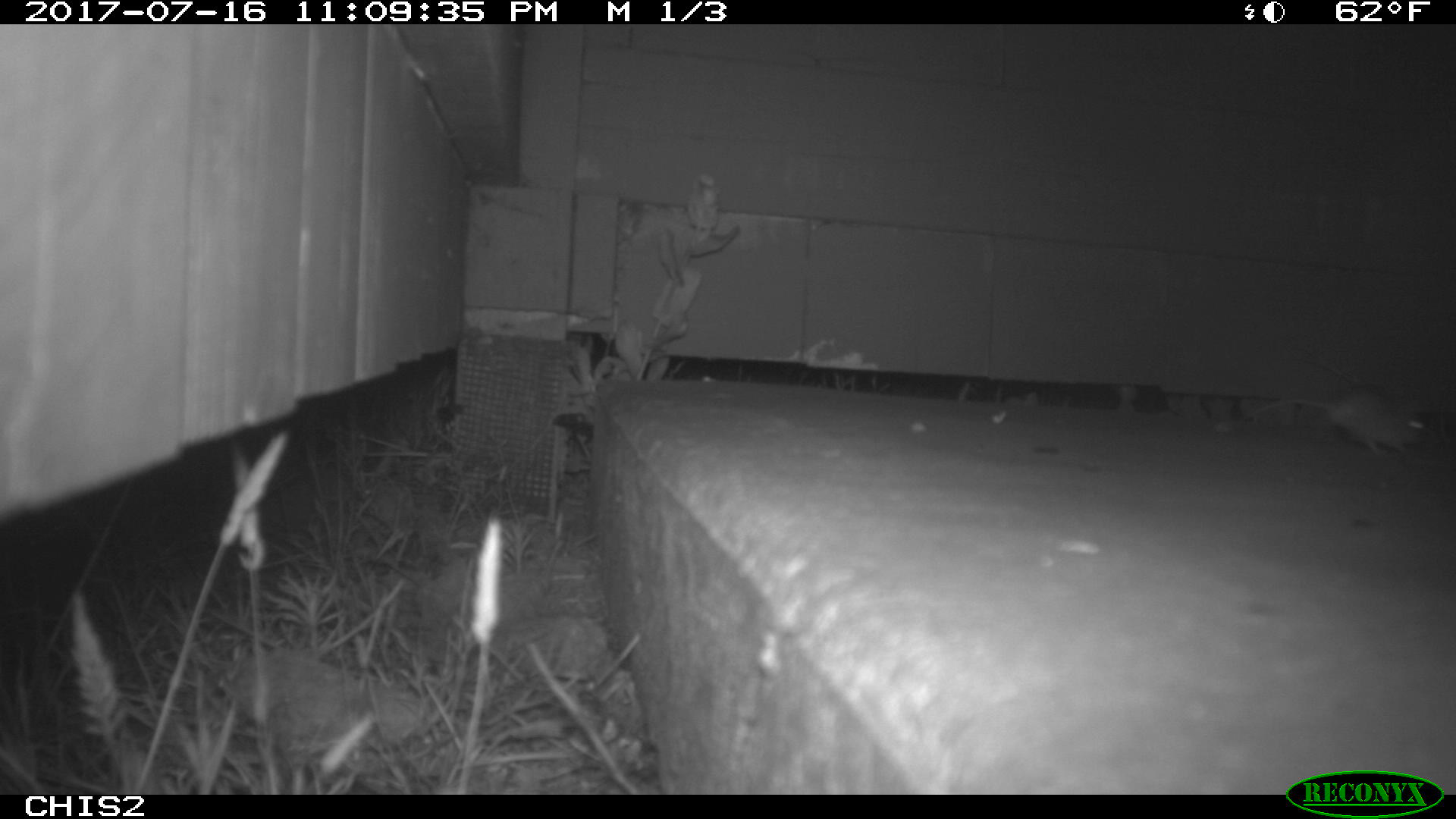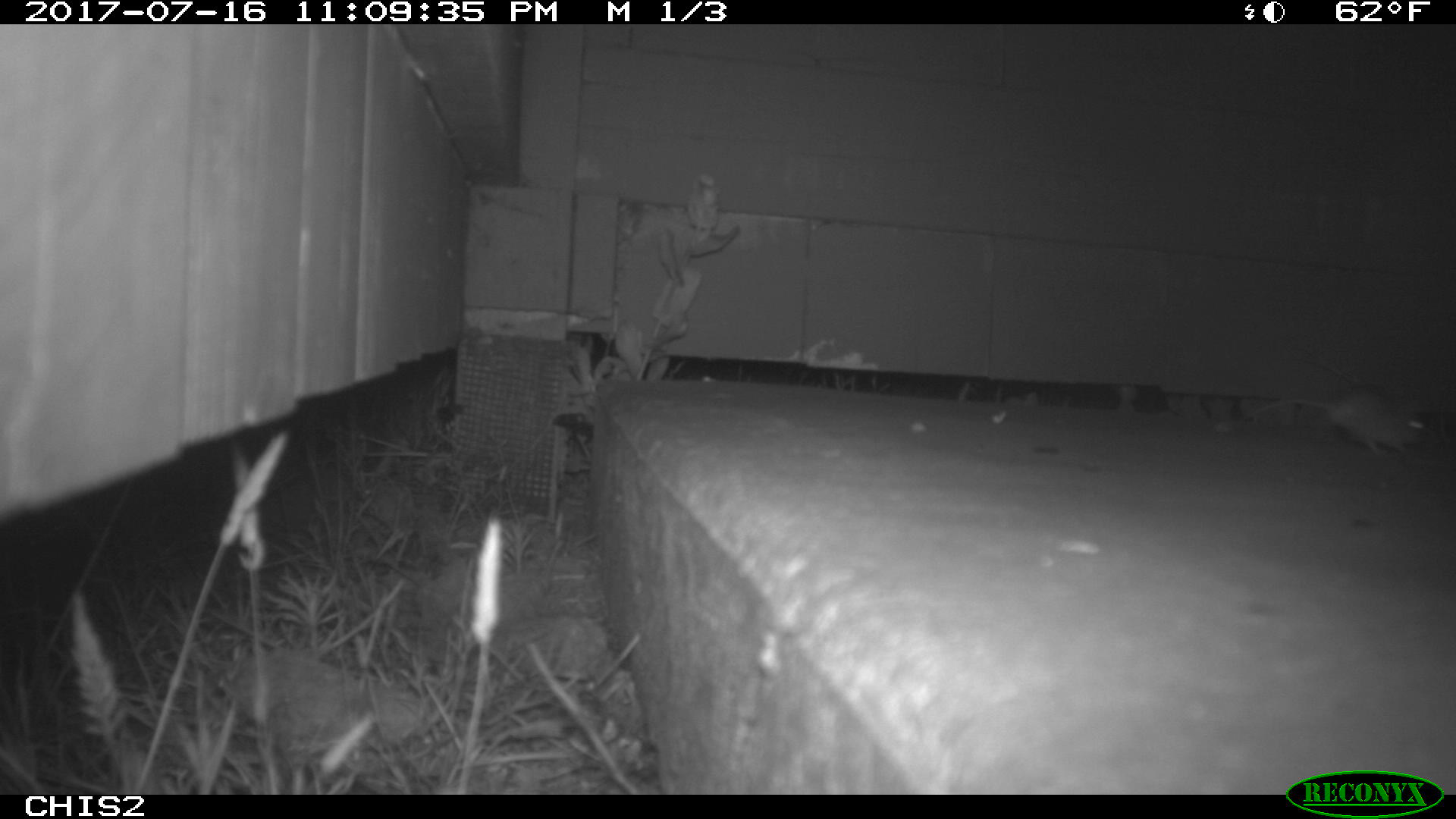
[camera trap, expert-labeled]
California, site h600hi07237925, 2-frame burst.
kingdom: Animalia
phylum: Chordata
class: Mammalia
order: Rodentia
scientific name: Rodentia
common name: rodent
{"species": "rodent (Rodentia)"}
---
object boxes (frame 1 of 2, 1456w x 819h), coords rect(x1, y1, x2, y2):
rodent: rect(1243, 382, 1424, 452)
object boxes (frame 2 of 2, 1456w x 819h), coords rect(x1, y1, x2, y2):
rodent: rect(1242, 385, 1429, 453)